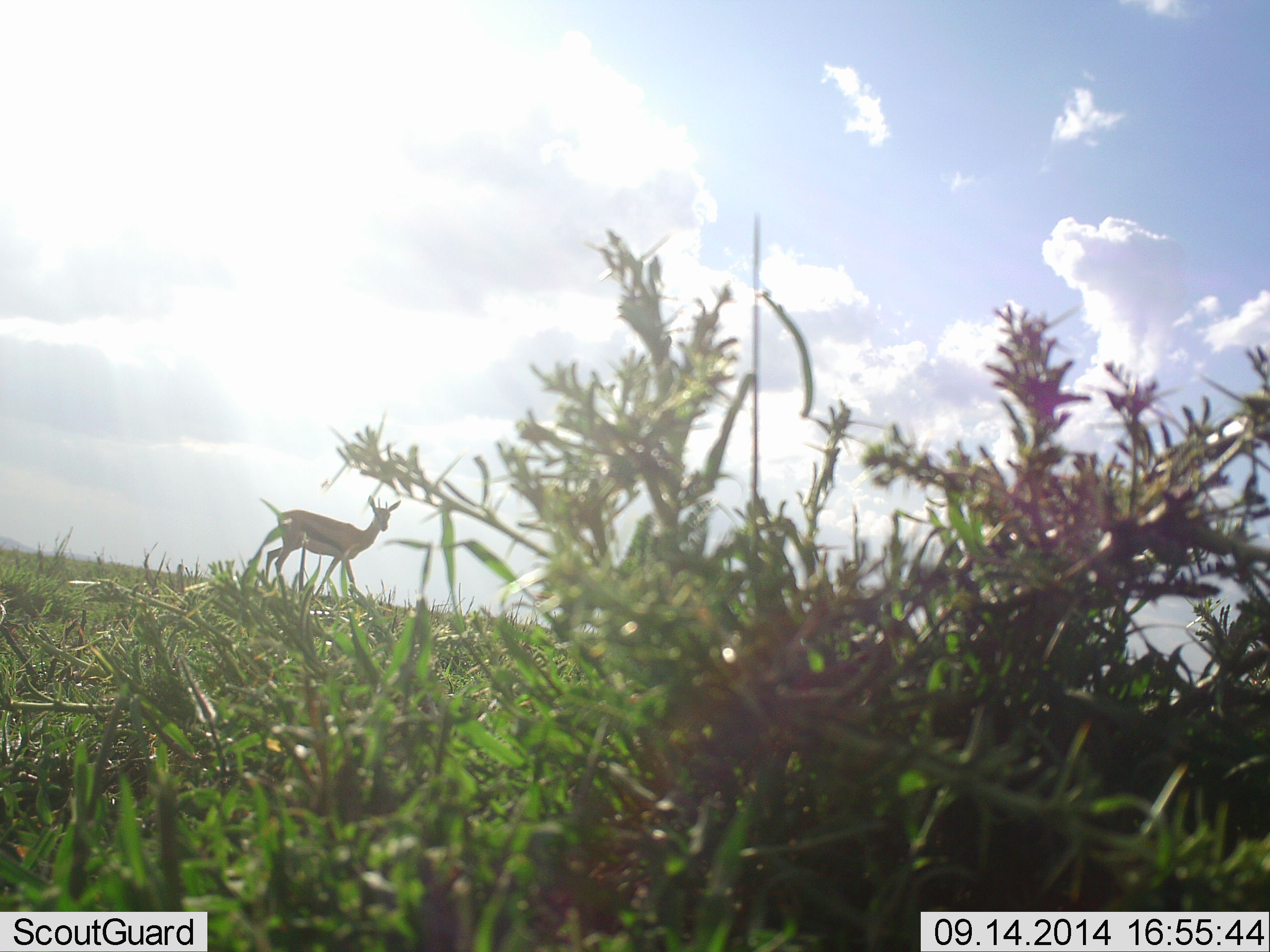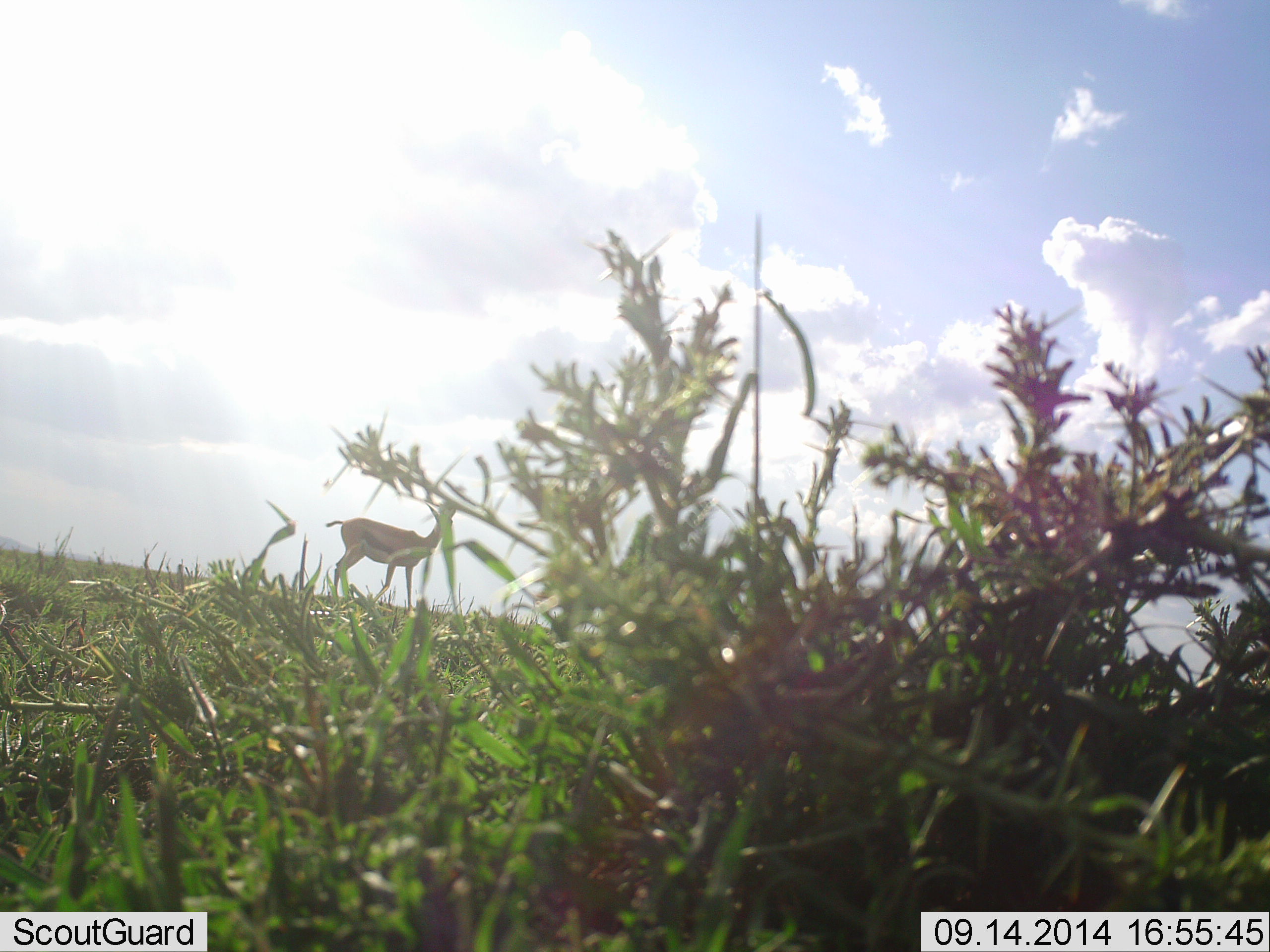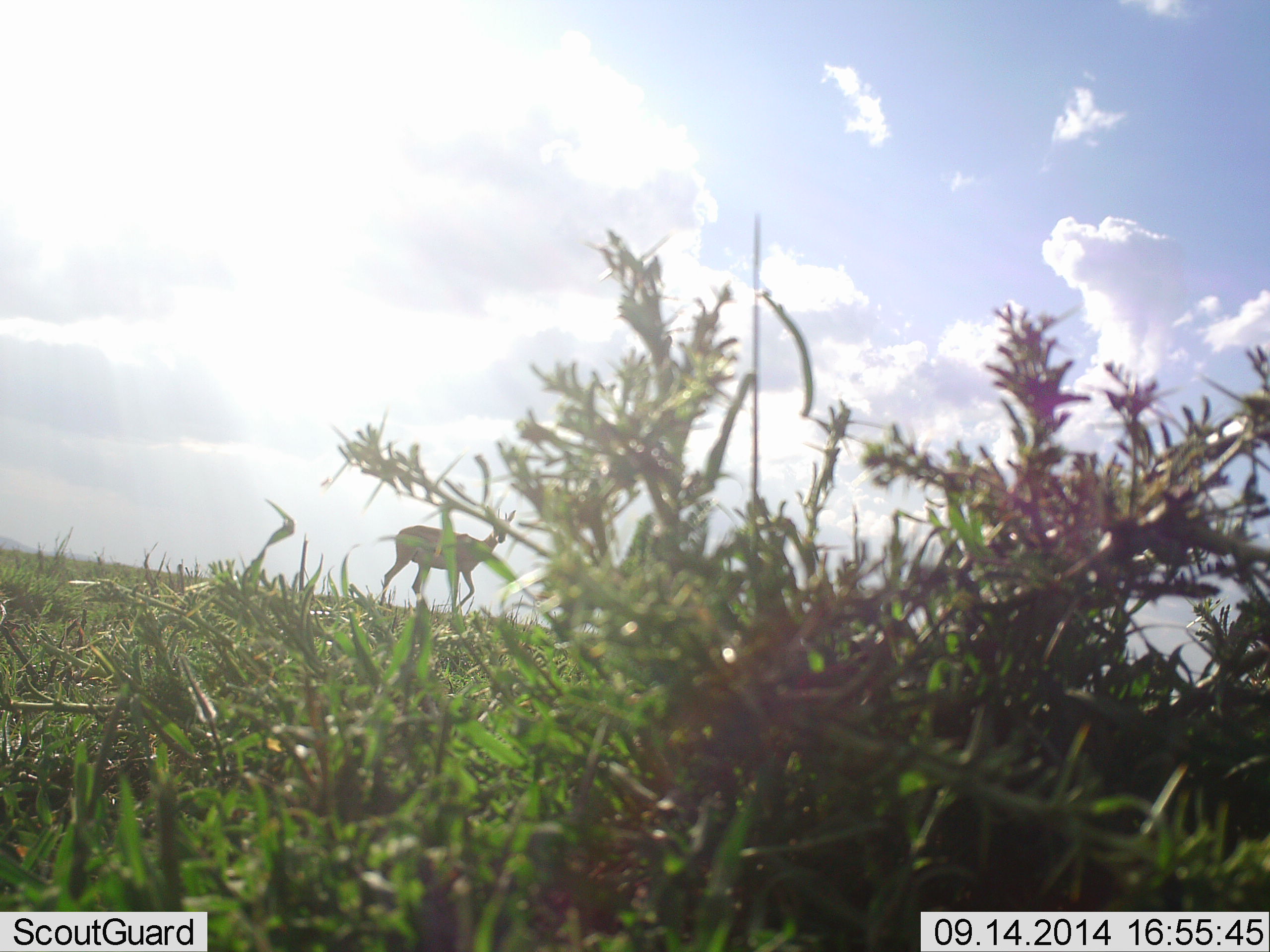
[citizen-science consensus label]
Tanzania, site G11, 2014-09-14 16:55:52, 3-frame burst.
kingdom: Animalia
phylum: Chordata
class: Mammalia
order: Artiodactyla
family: Bovidae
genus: Eudorcas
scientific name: Eudorcas thomsonii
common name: thomson's gazelle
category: gazellethomsons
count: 1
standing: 20%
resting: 0%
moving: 80%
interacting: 0%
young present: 0%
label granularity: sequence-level